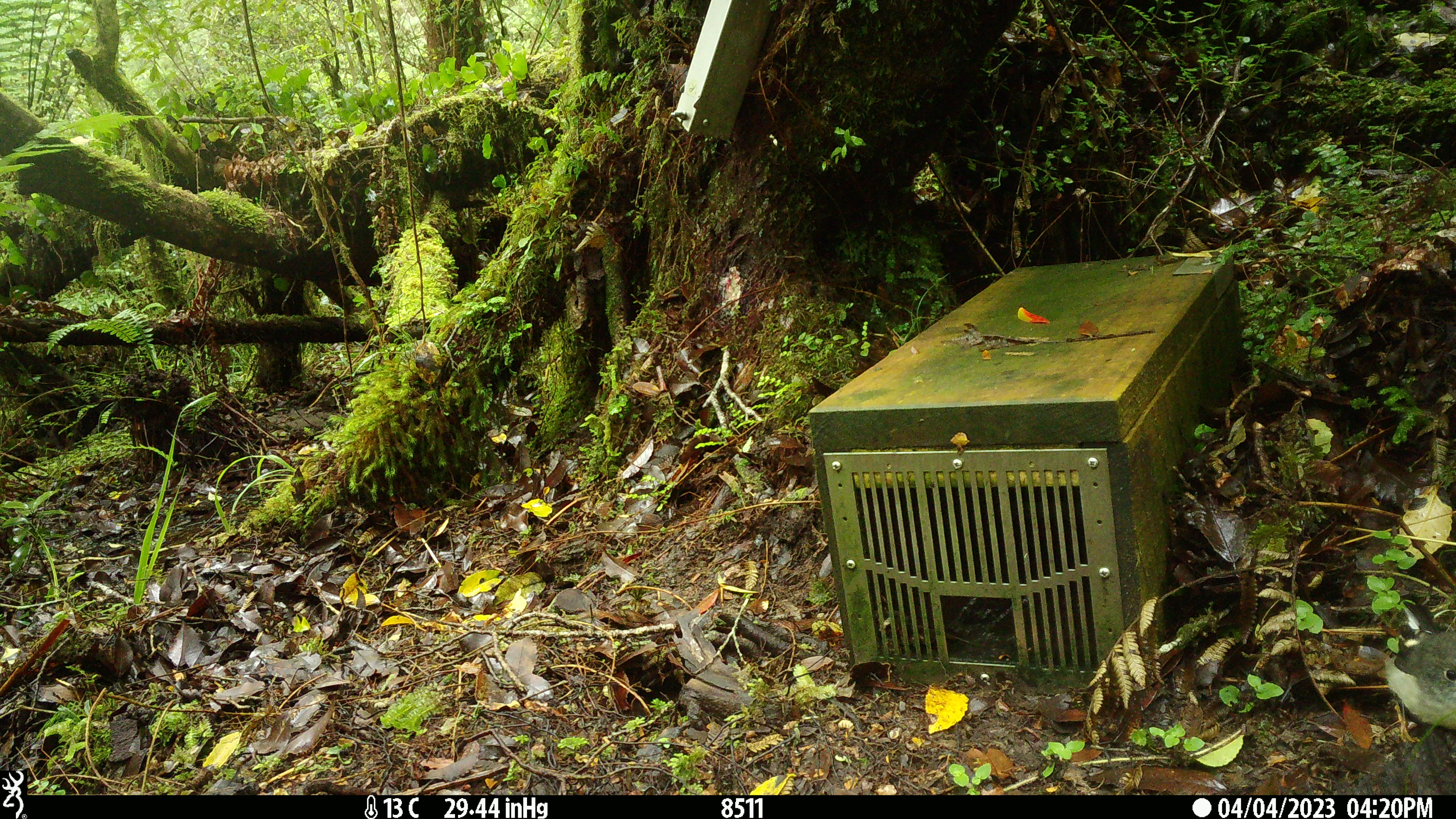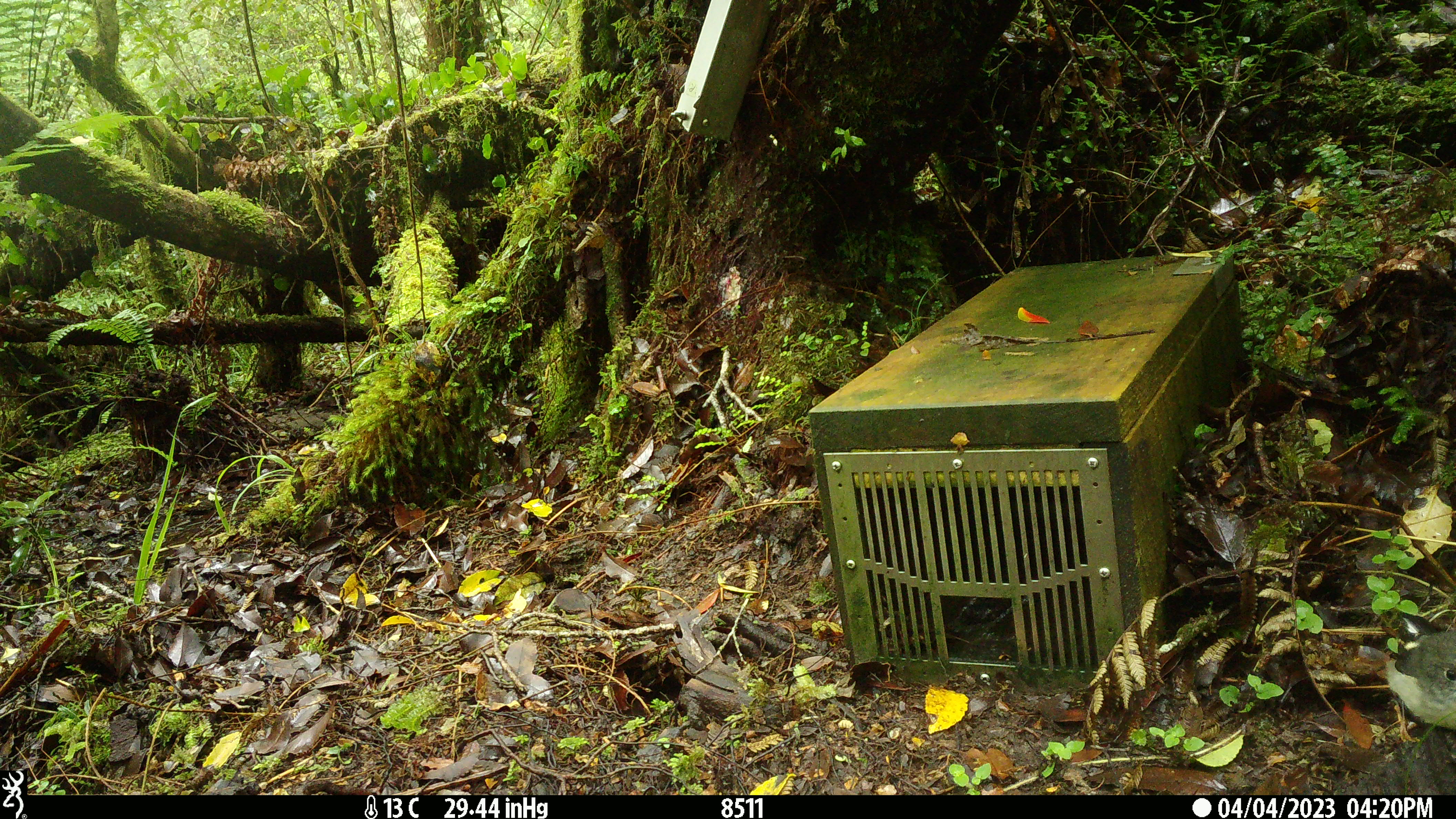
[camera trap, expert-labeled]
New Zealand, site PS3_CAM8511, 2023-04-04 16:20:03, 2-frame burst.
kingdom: Animalia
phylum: Chordata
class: Aves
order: Passeriformes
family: Petroicidae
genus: Petroica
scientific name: Petroica macrocephala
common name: tomtit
Tomtit (Petroica macrocephala).